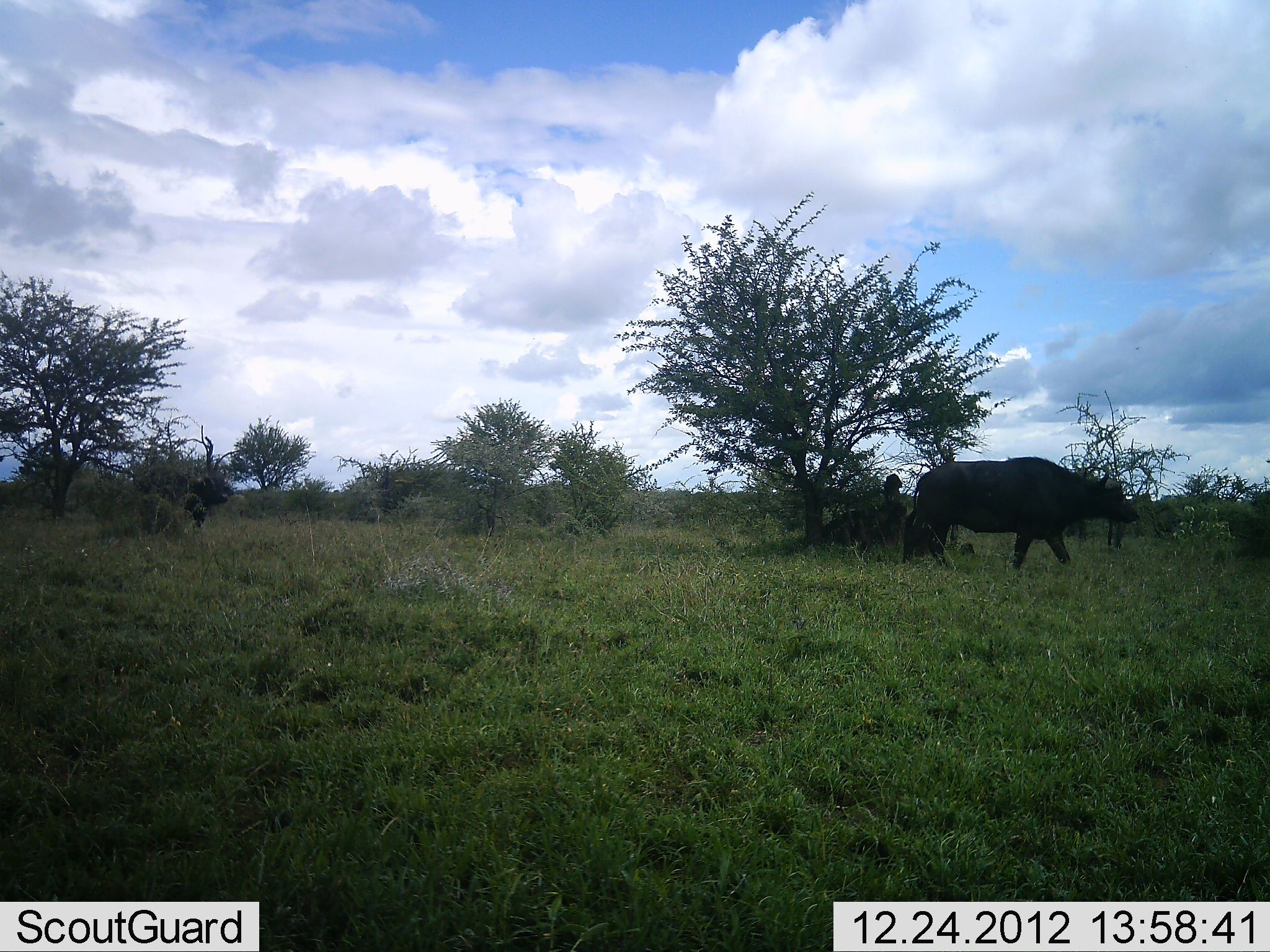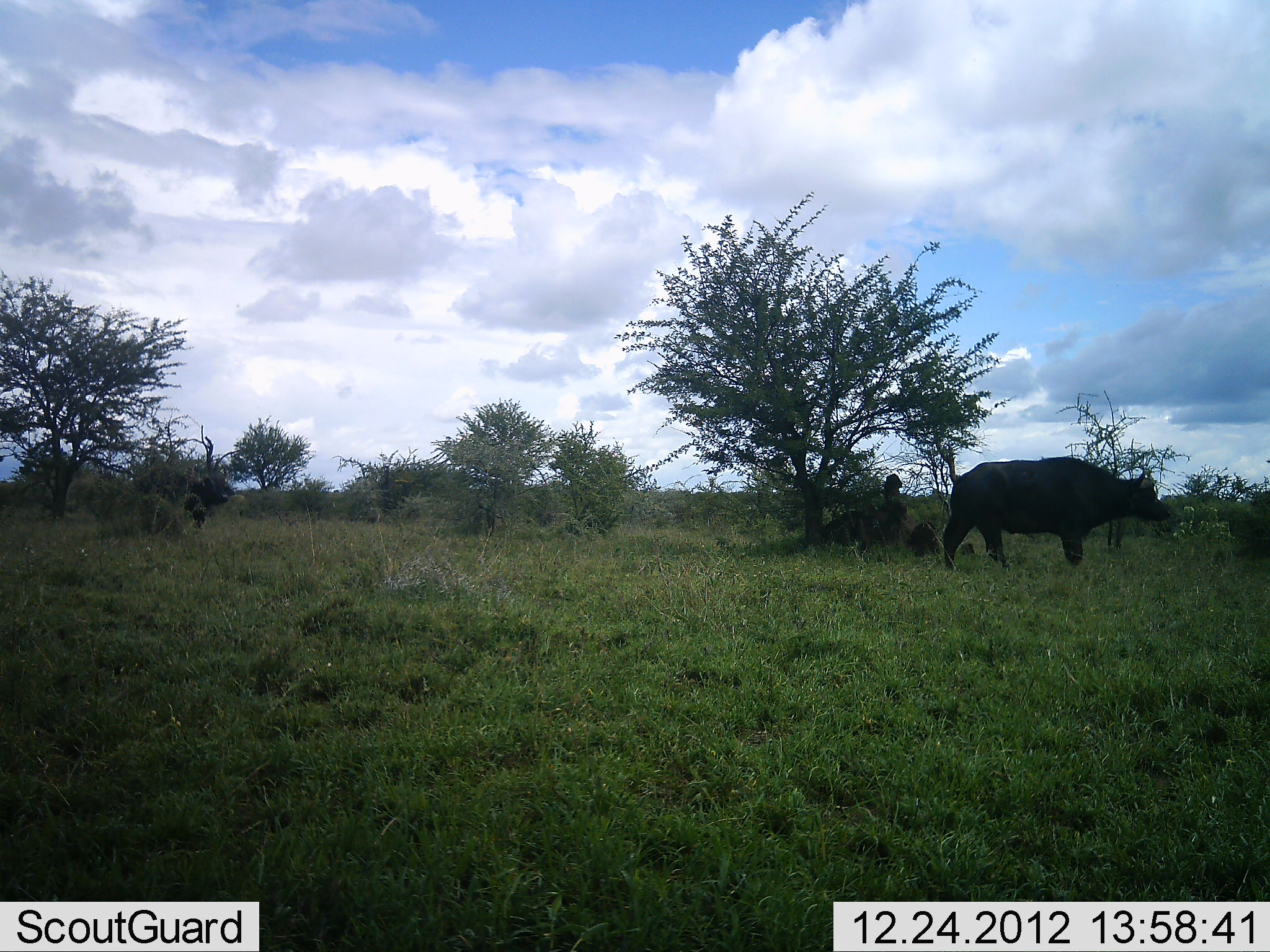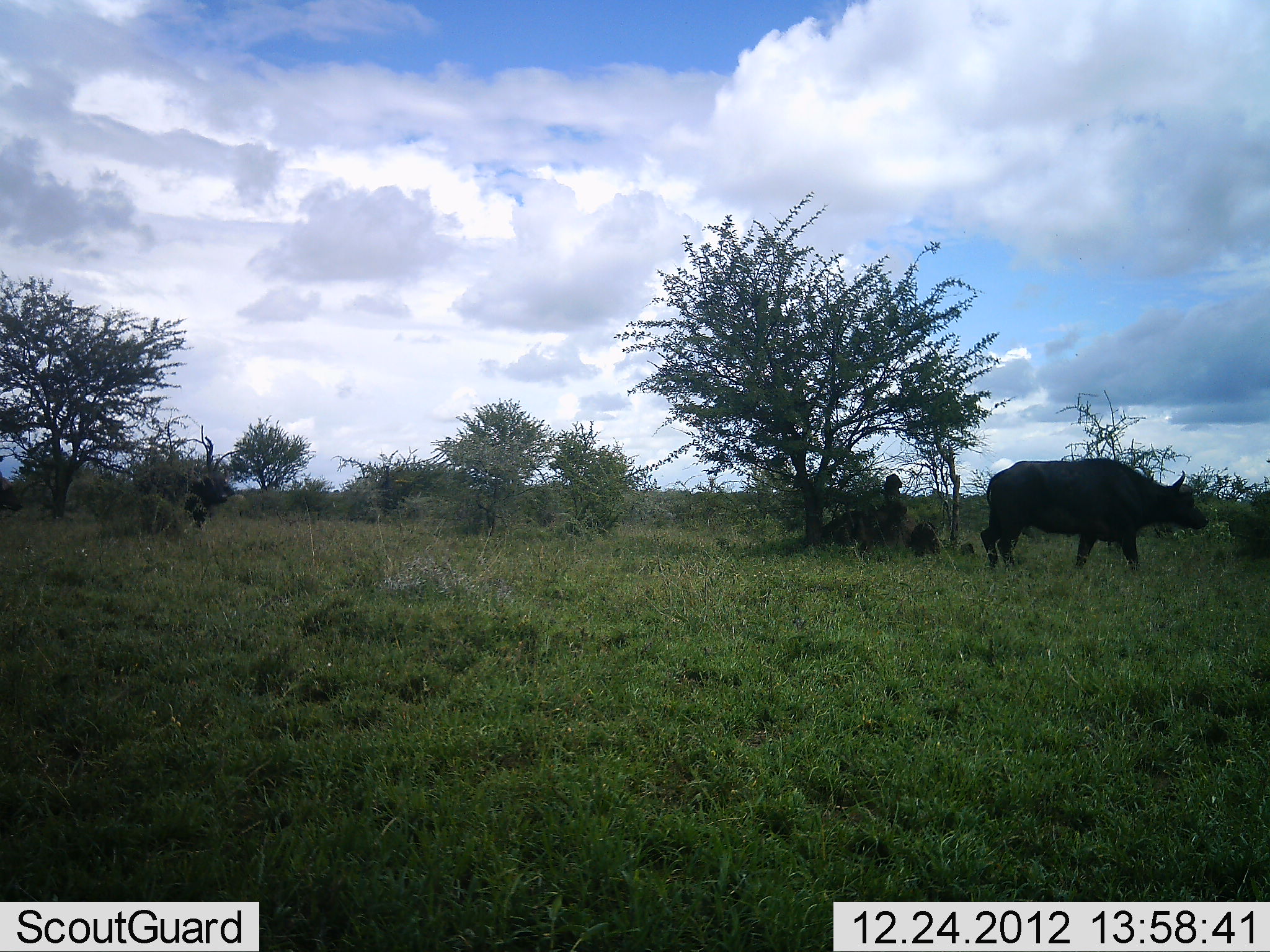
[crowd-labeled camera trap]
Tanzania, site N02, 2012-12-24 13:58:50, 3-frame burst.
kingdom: Animalia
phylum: Chordata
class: Mammalia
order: Artiodactyla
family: Bovidae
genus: Syncerus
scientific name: Syncerus caffer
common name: cape buffalo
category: buffalo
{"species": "buffalo (cape buffalo) (Syncerus caffer)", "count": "1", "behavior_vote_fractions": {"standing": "25%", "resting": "6%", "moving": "81%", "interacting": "0%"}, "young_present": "0%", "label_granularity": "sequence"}